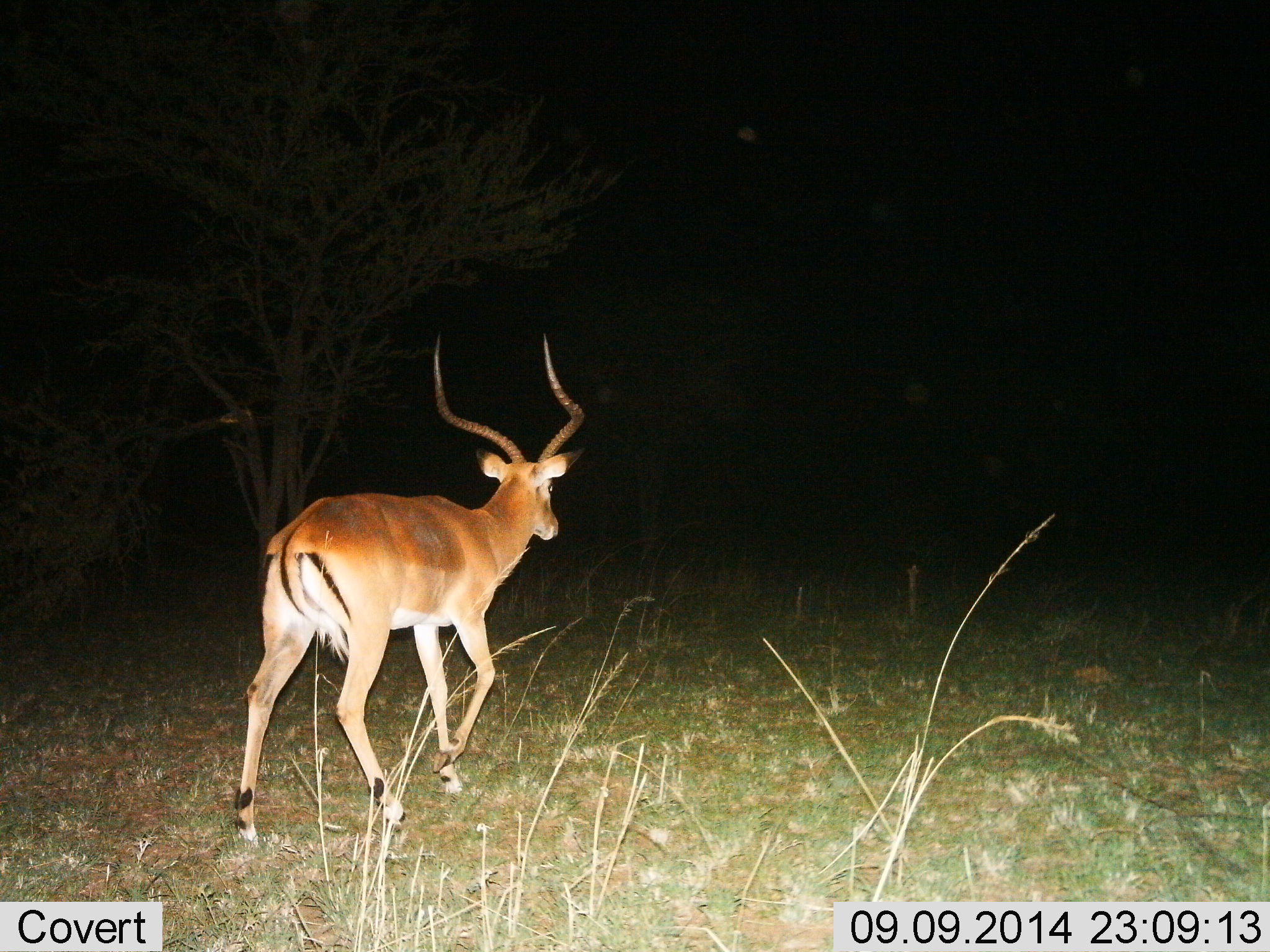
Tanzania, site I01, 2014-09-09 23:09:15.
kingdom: Animalia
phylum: Chordata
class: Mammalia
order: Artiodactyla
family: Bovidae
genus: Aepyceros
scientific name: Aepyceros melampus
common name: impala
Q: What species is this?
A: Impala (Aepyceros melampus).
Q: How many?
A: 1.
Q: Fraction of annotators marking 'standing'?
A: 0%.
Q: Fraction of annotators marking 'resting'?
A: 0%.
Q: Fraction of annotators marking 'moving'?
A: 100%.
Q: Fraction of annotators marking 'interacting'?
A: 0%.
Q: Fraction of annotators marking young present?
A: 0%.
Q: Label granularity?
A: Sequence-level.